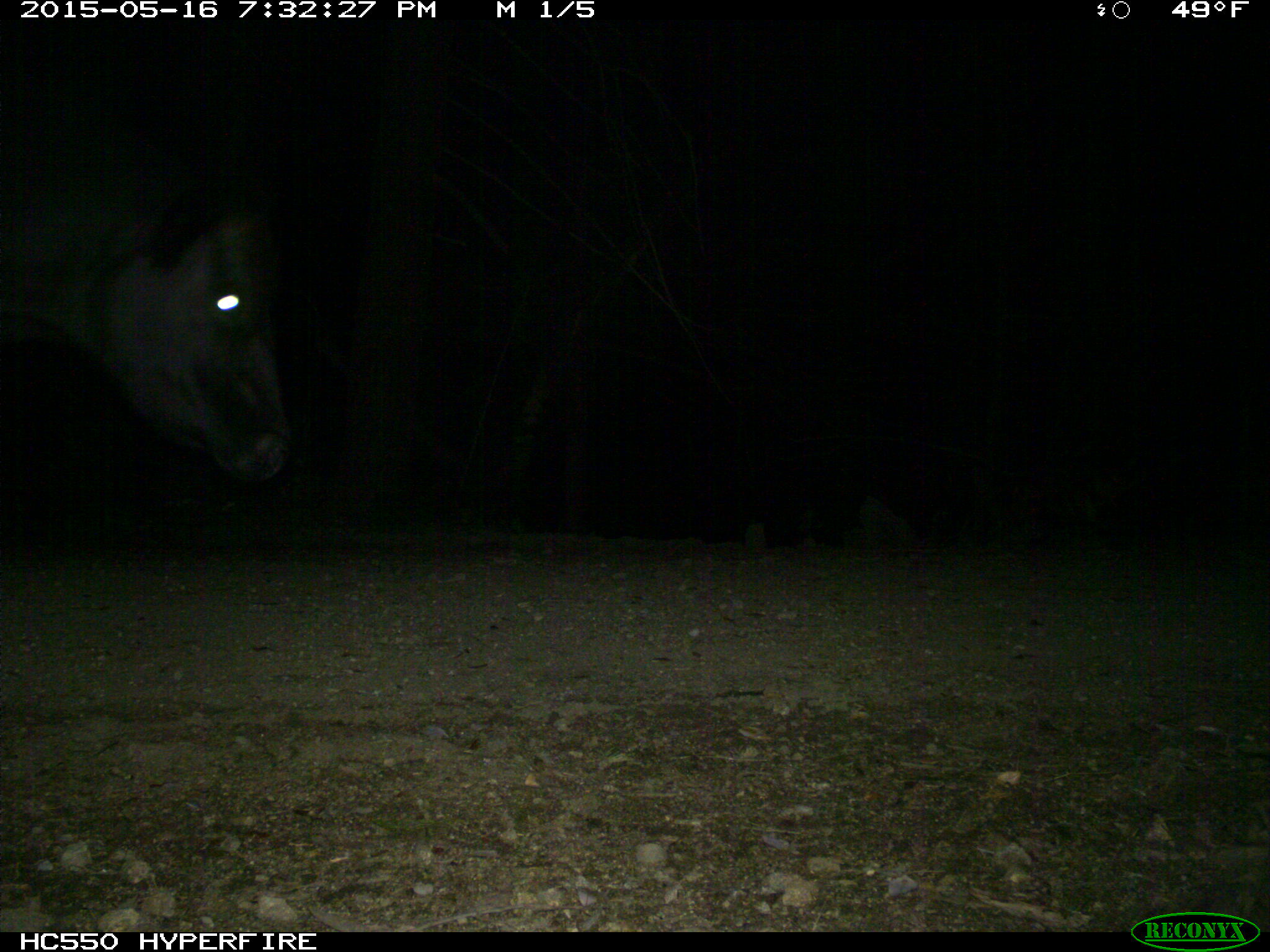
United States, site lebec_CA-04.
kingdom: Animalia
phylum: Chordata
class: Mammalia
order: Artiodactyla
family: Bovidae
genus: Bos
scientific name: Bos taurus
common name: domestic cow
Bos taurus (domestic cow).